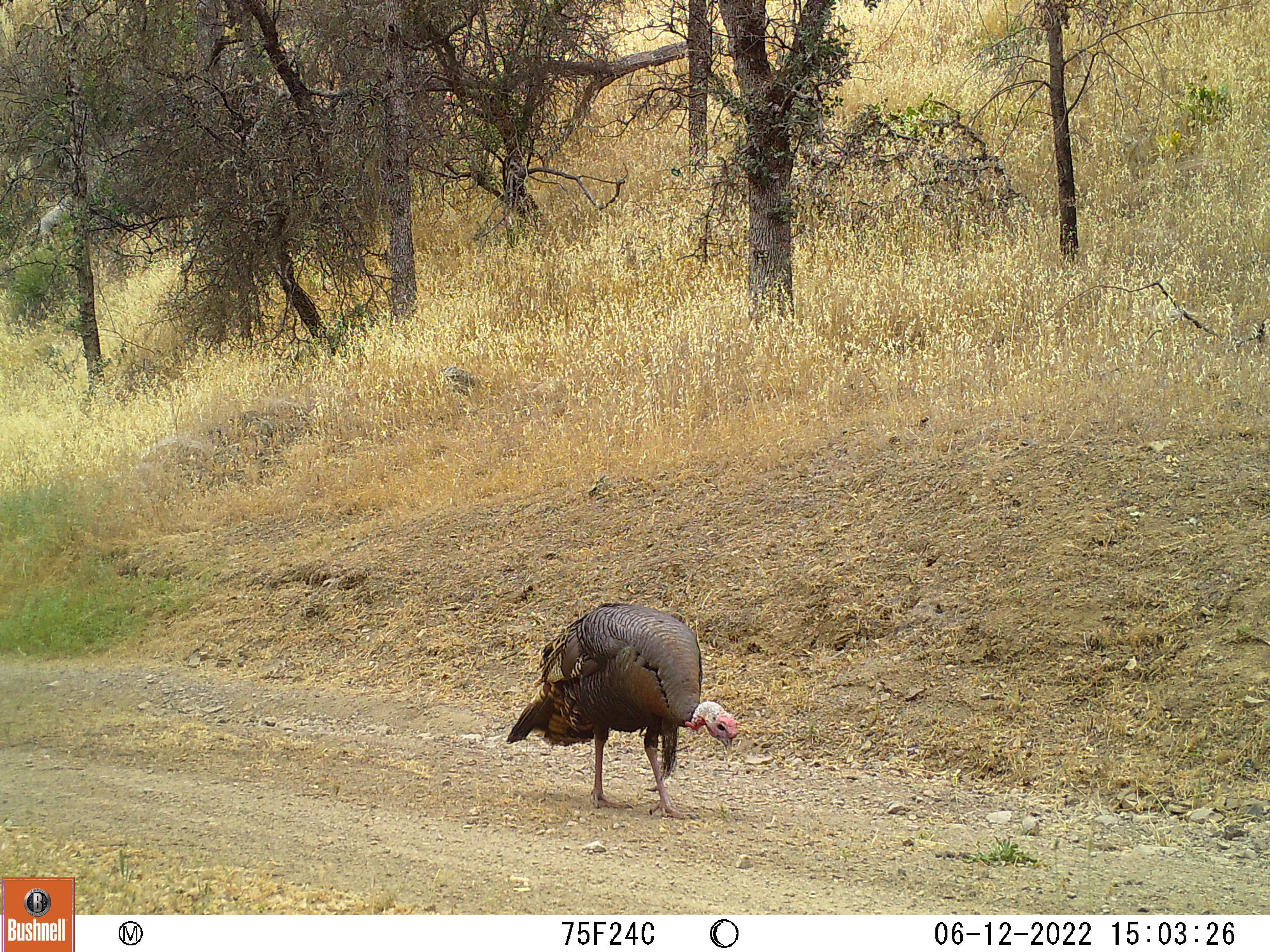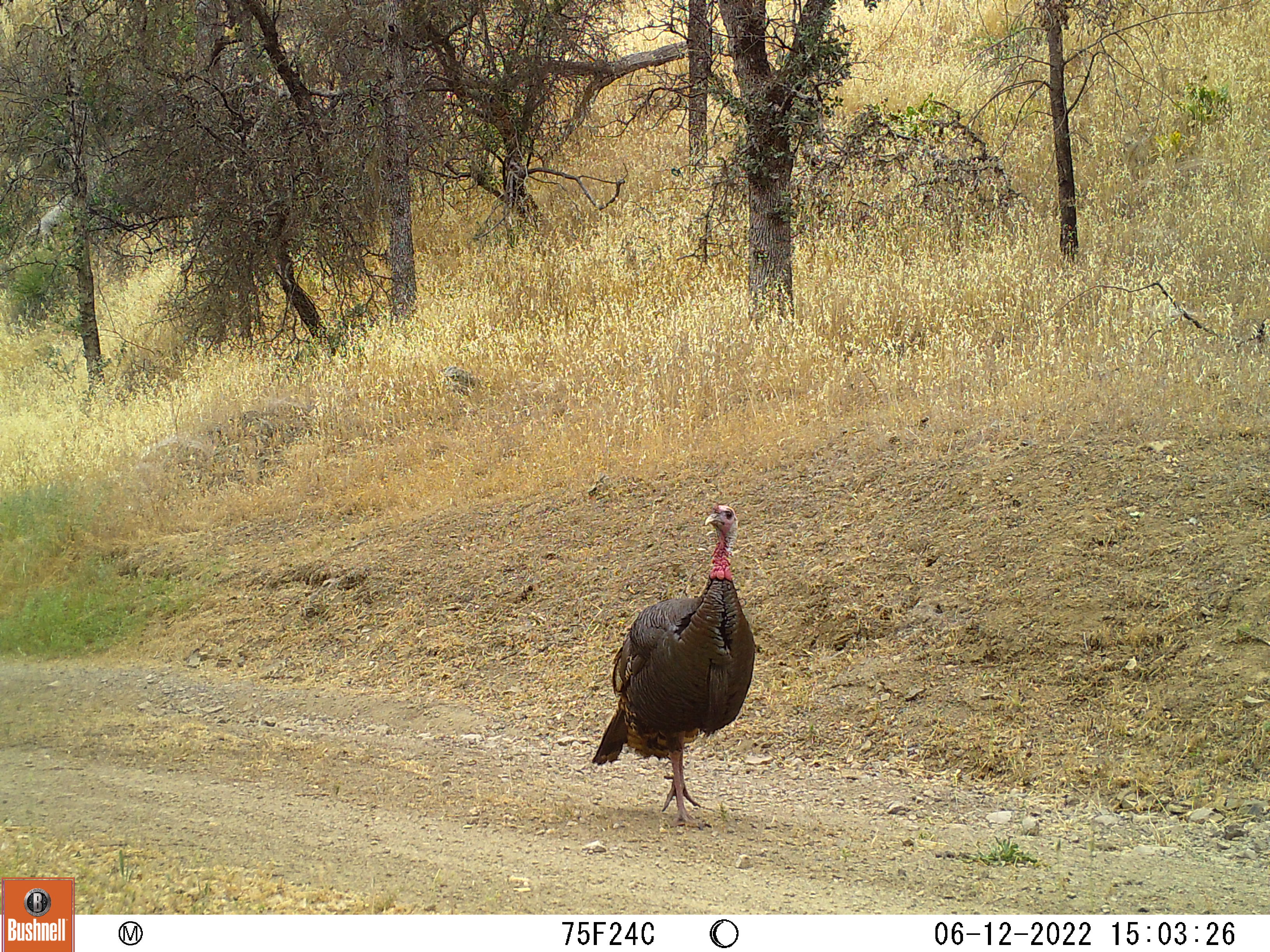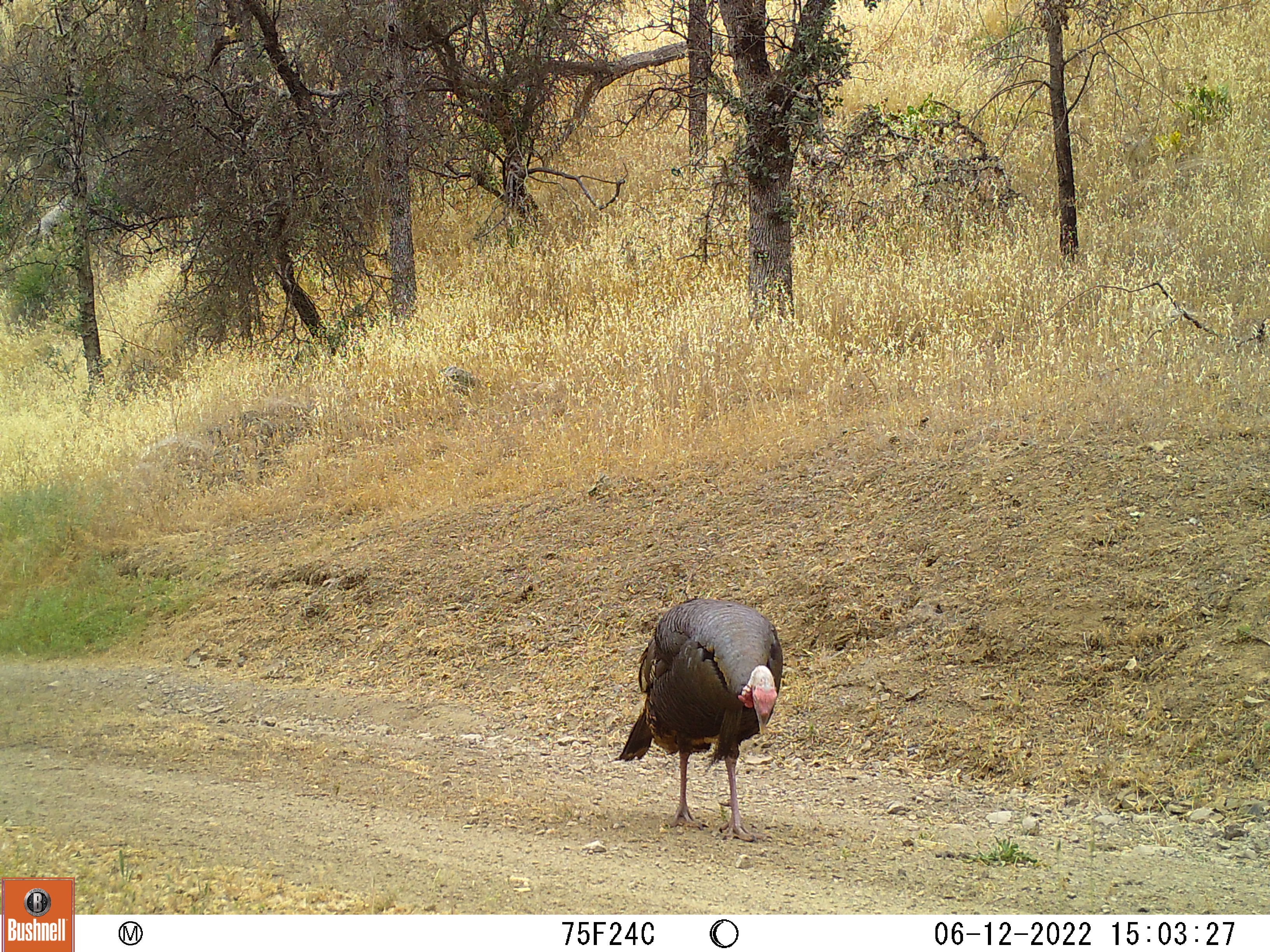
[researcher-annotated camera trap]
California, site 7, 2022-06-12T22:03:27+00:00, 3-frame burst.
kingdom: Animalia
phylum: Chordata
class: Aves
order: Galliformes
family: Phasianidae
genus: Meleagris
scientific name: Meleagris gallopavo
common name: turkey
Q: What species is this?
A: Turkey (Meleagris gallopavo).